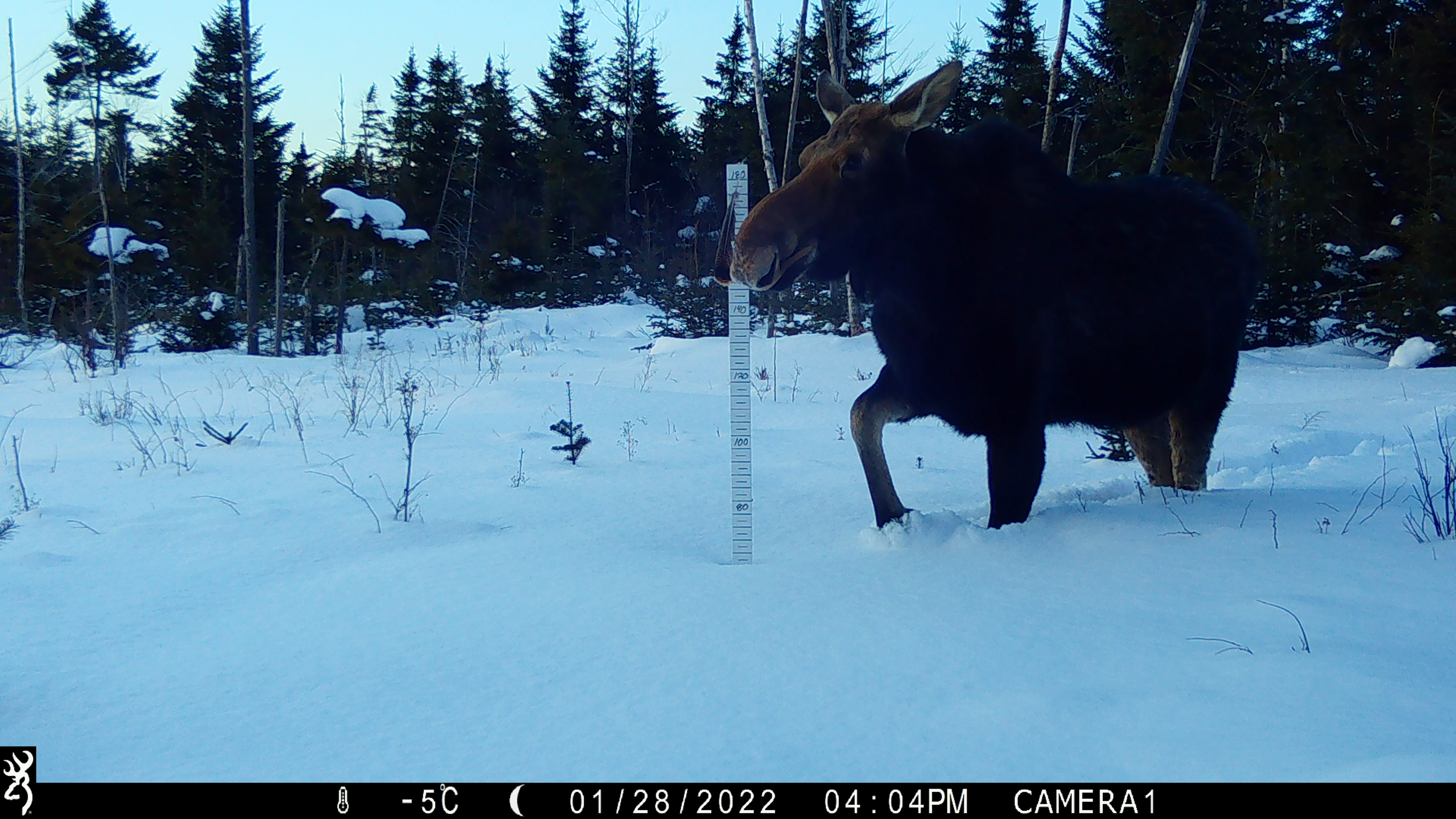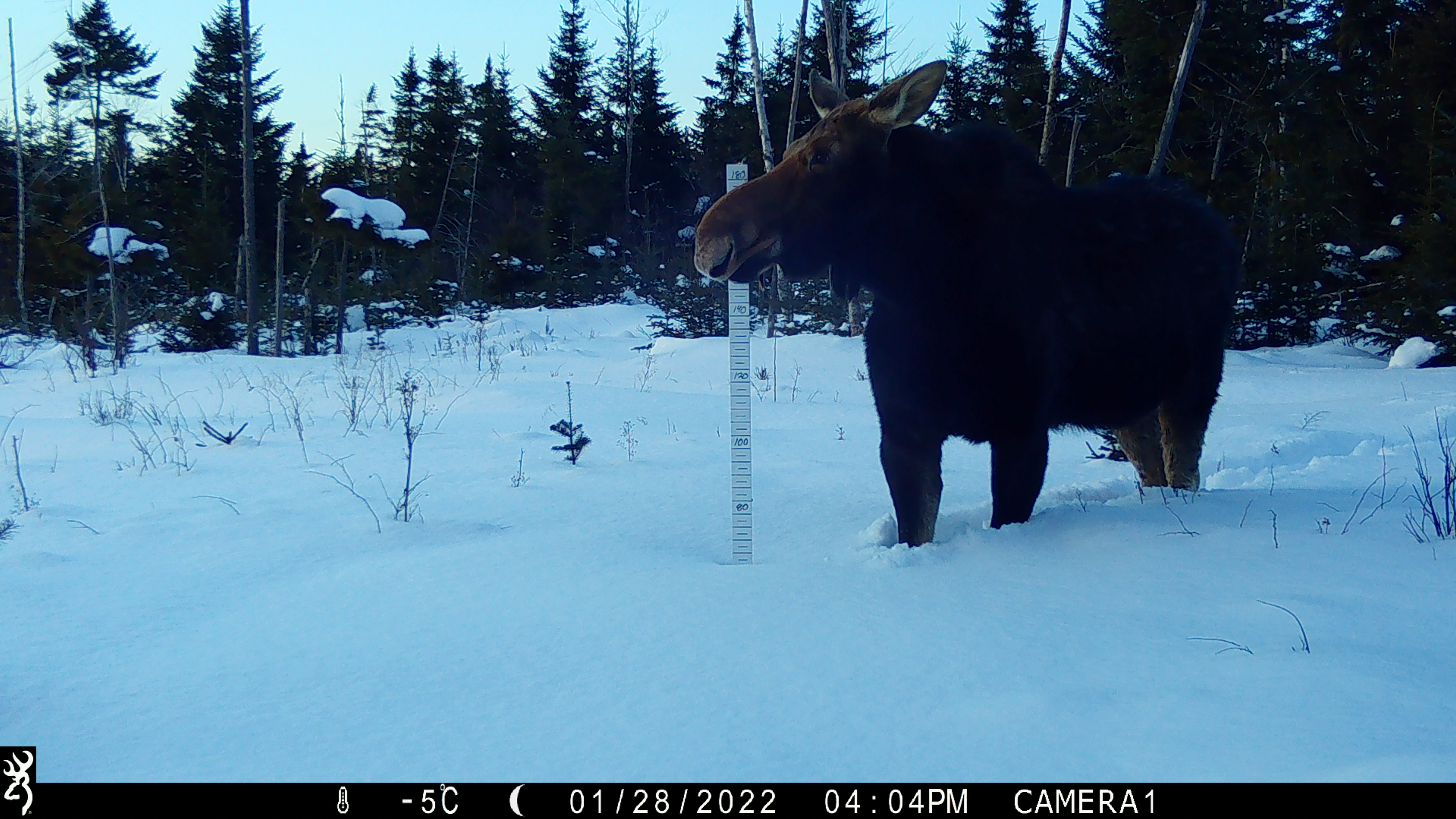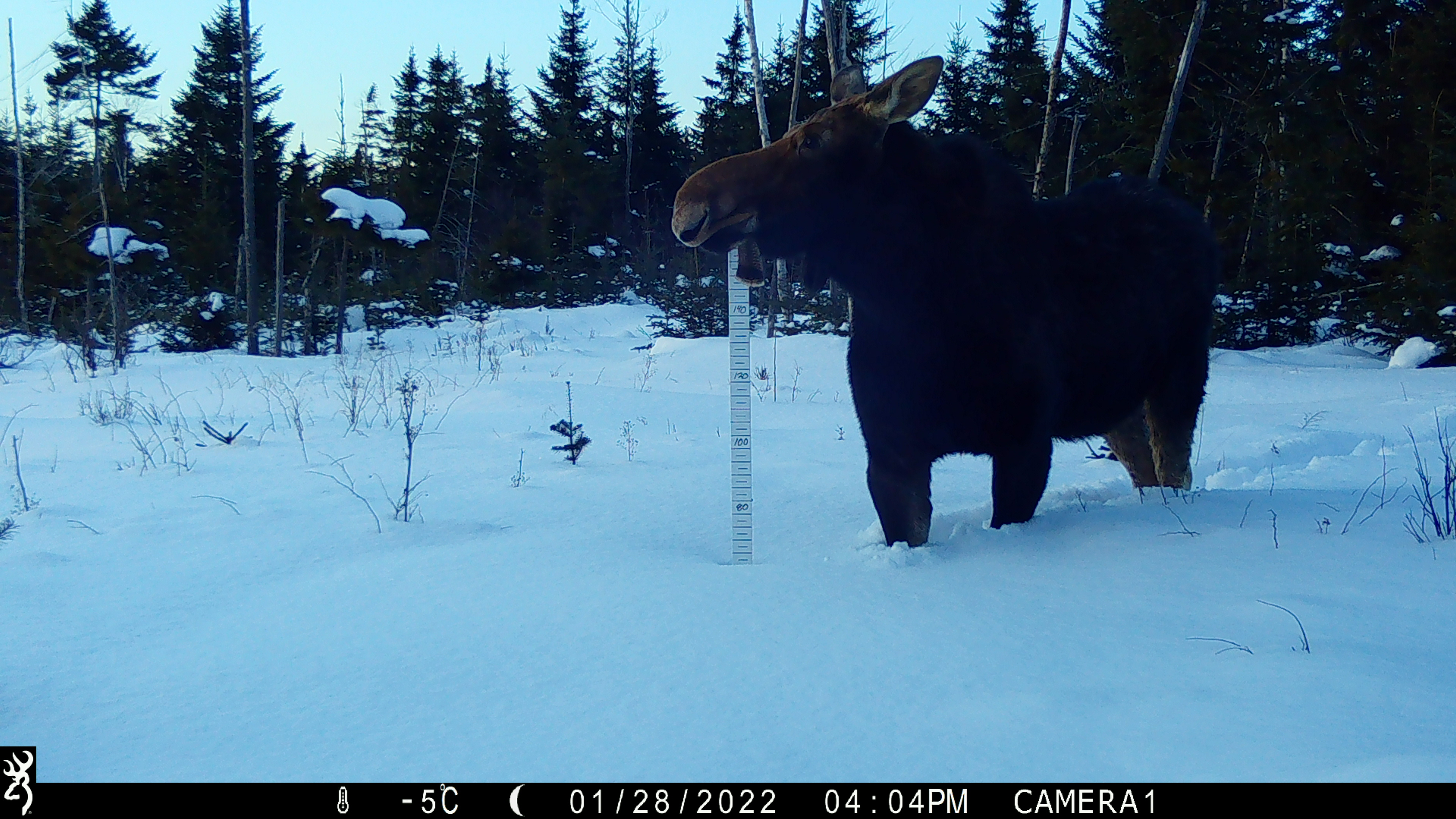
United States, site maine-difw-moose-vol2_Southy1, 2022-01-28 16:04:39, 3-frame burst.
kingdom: Animalia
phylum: Chordata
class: Mammalia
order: Artiodactyla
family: Cervidae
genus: Alces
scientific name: Alces alces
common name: moose